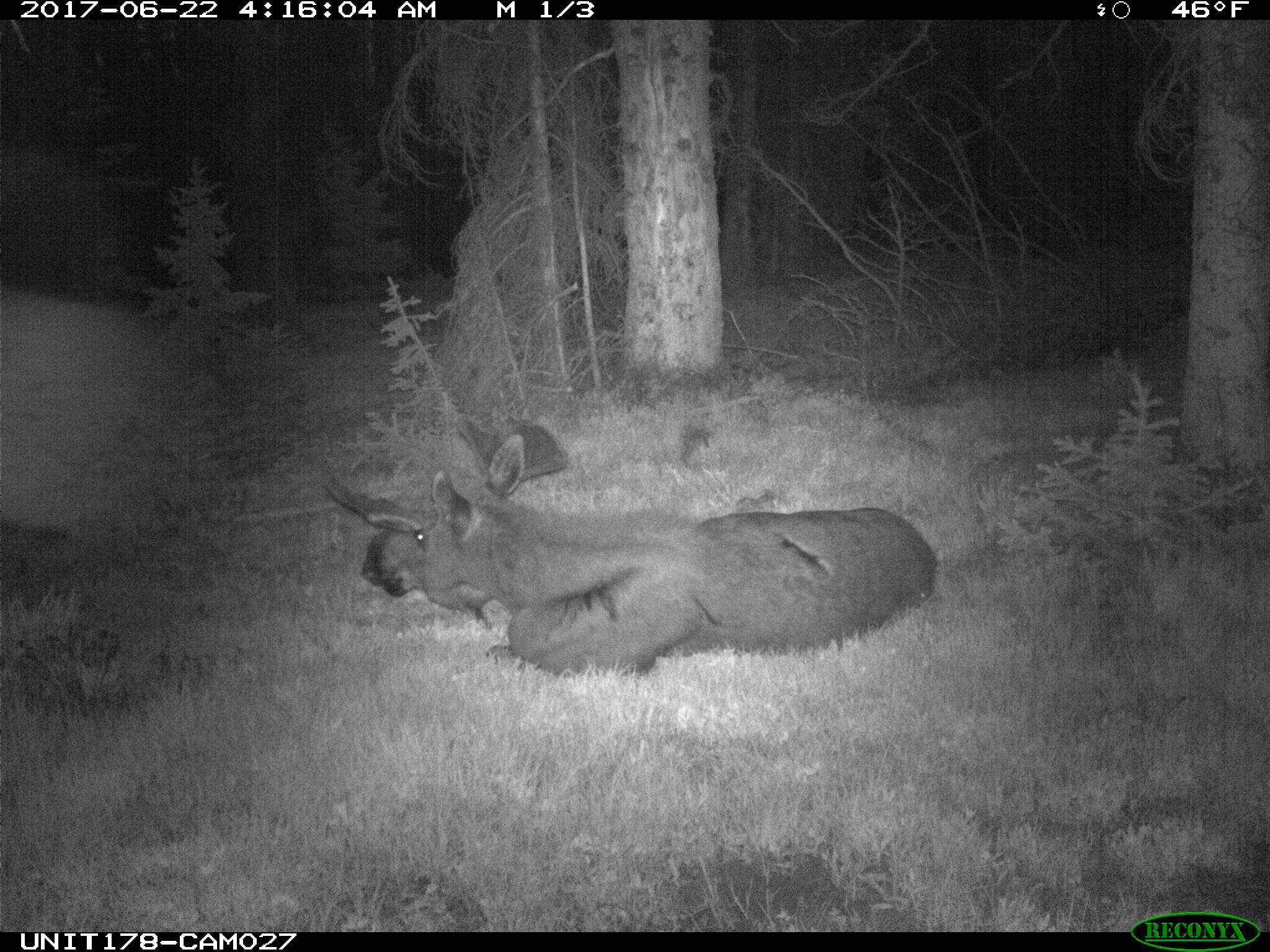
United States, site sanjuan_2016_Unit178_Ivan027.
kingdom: Animalia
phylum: Chordata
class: Mammalia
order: Artiodactyla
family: Cervidae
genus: Alces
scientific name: Alces alces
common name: moose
Alces alces (moose).